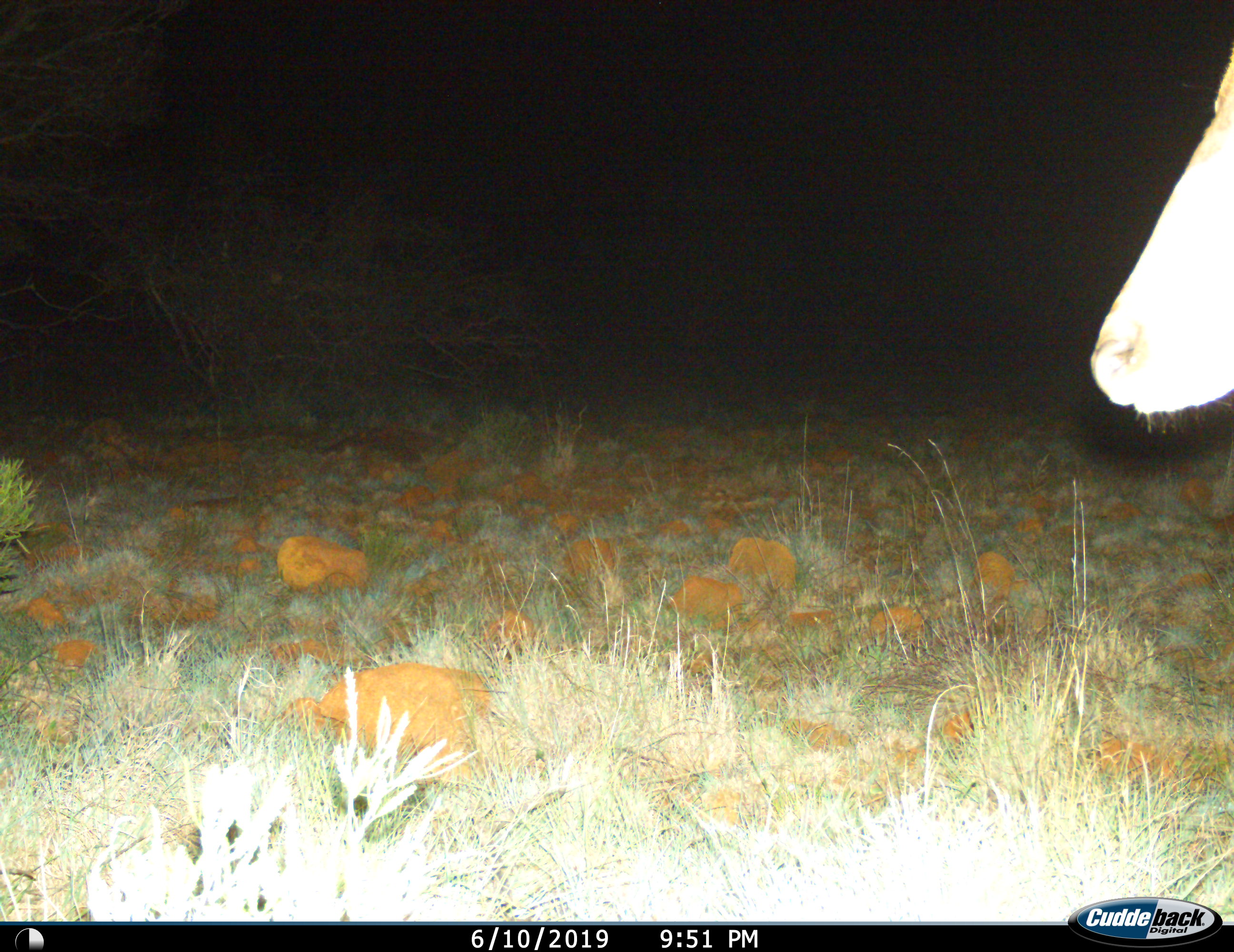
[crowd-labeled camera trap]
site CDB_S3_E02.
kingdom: Animalia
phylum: Chordata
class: Mammalia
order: Artiodactyla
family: Bovidae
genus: Tragelaphus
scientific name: Tragelaphus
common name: kudu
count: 1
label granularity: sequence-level